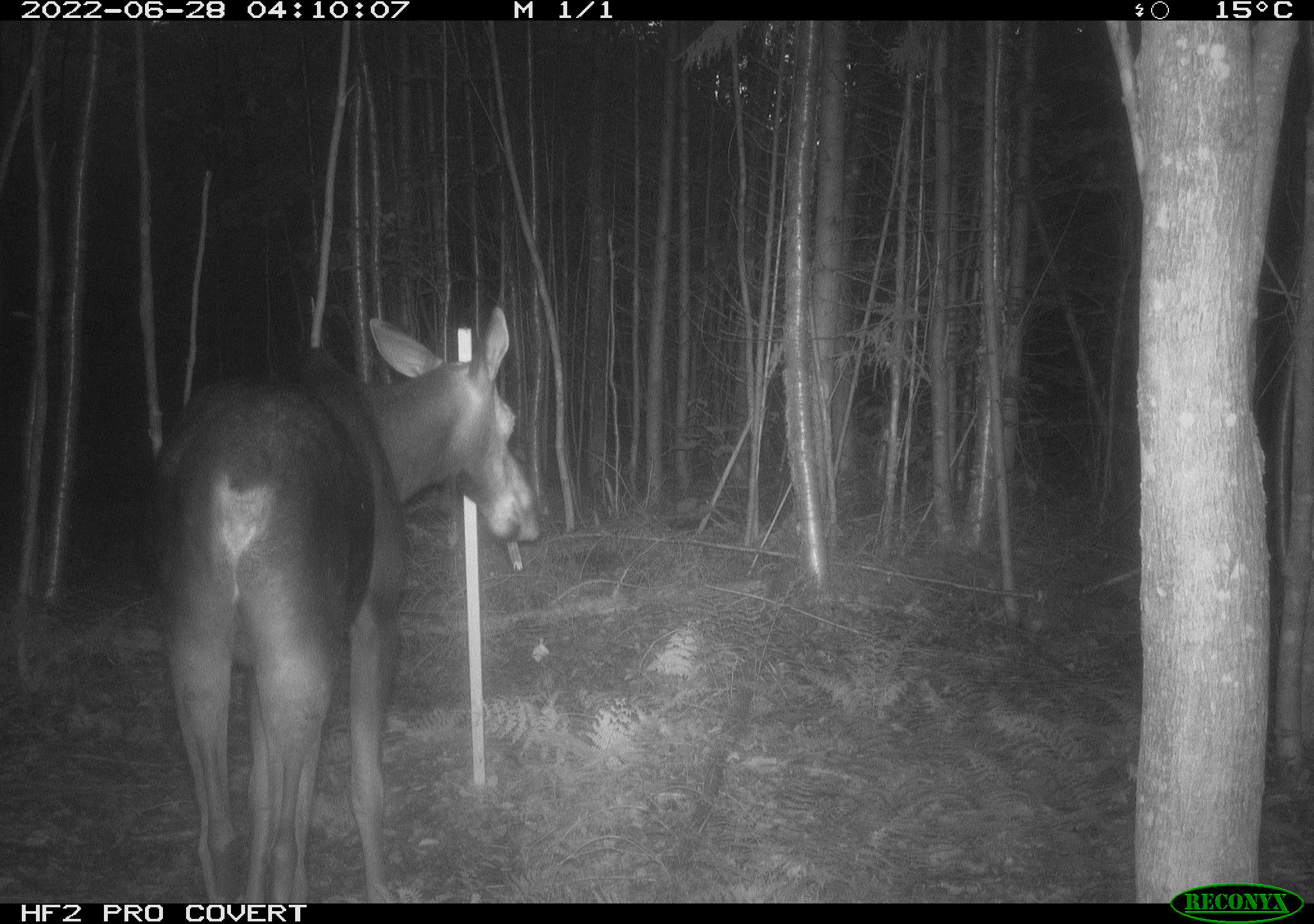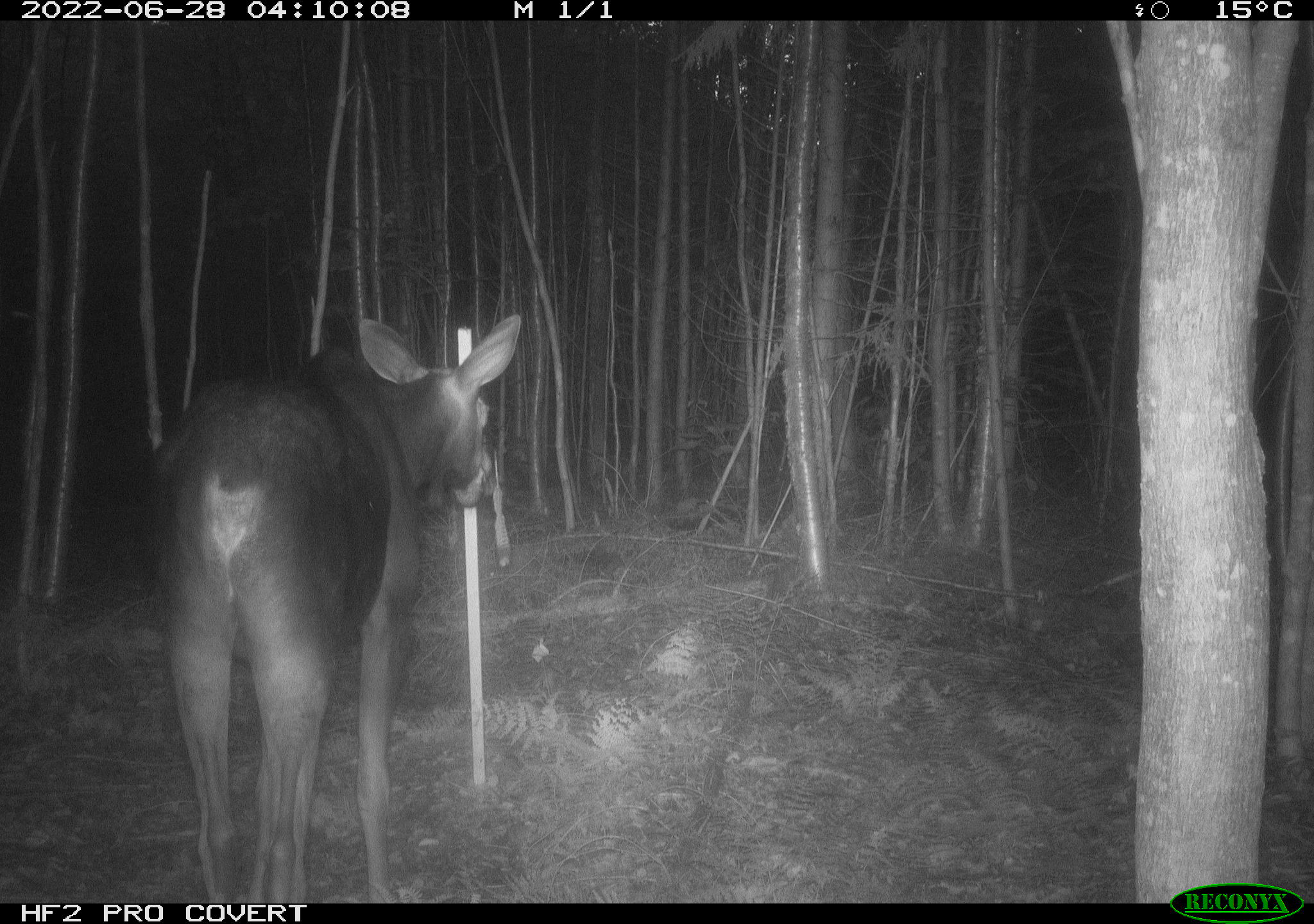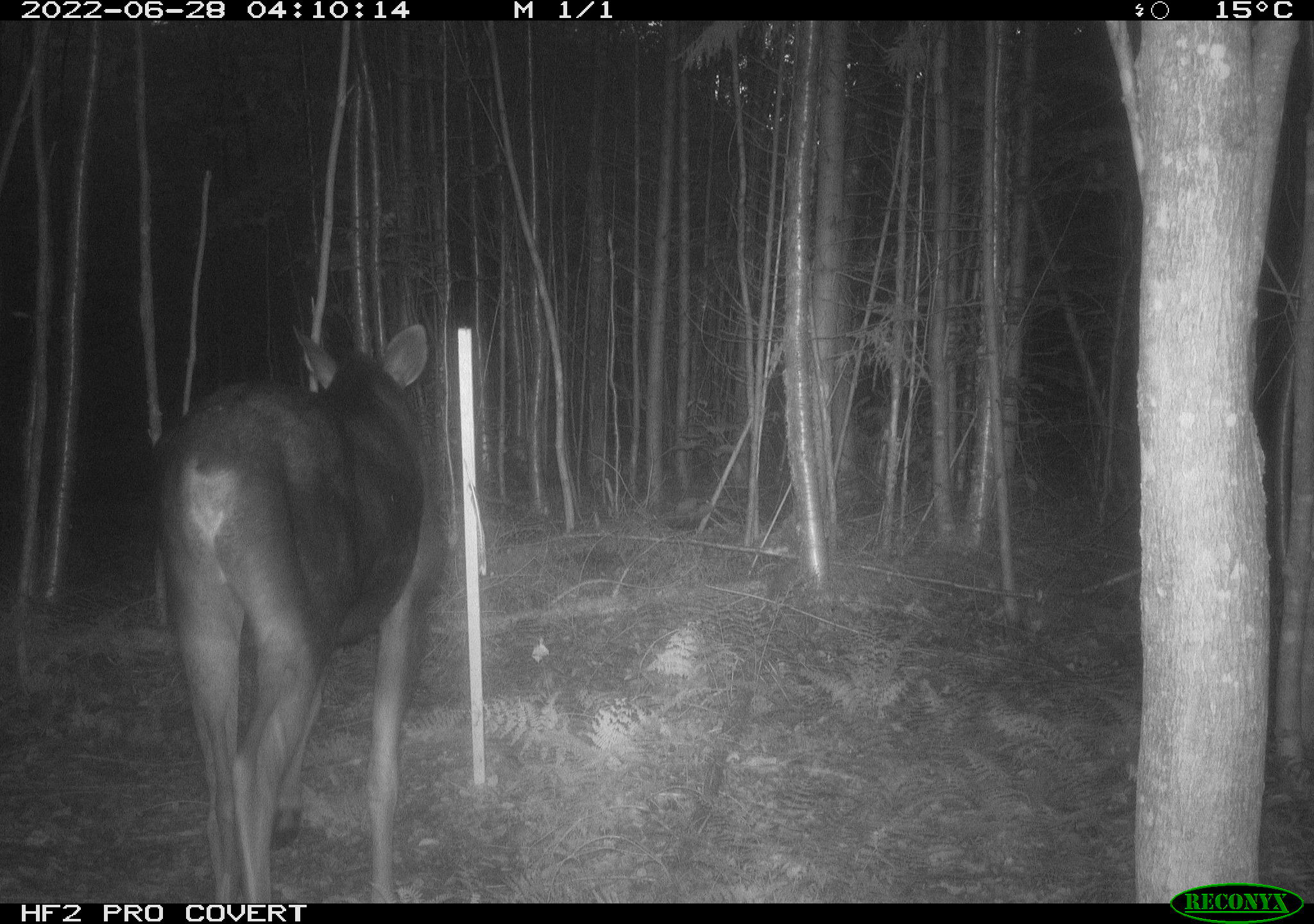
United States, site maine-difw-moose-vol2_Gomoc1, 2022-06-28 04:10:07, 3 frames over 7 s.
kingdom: Animalia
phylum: Chordata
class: Mammalia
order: Artiodactyla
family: Cervidae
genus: Alces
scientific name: Alces alces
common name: moose